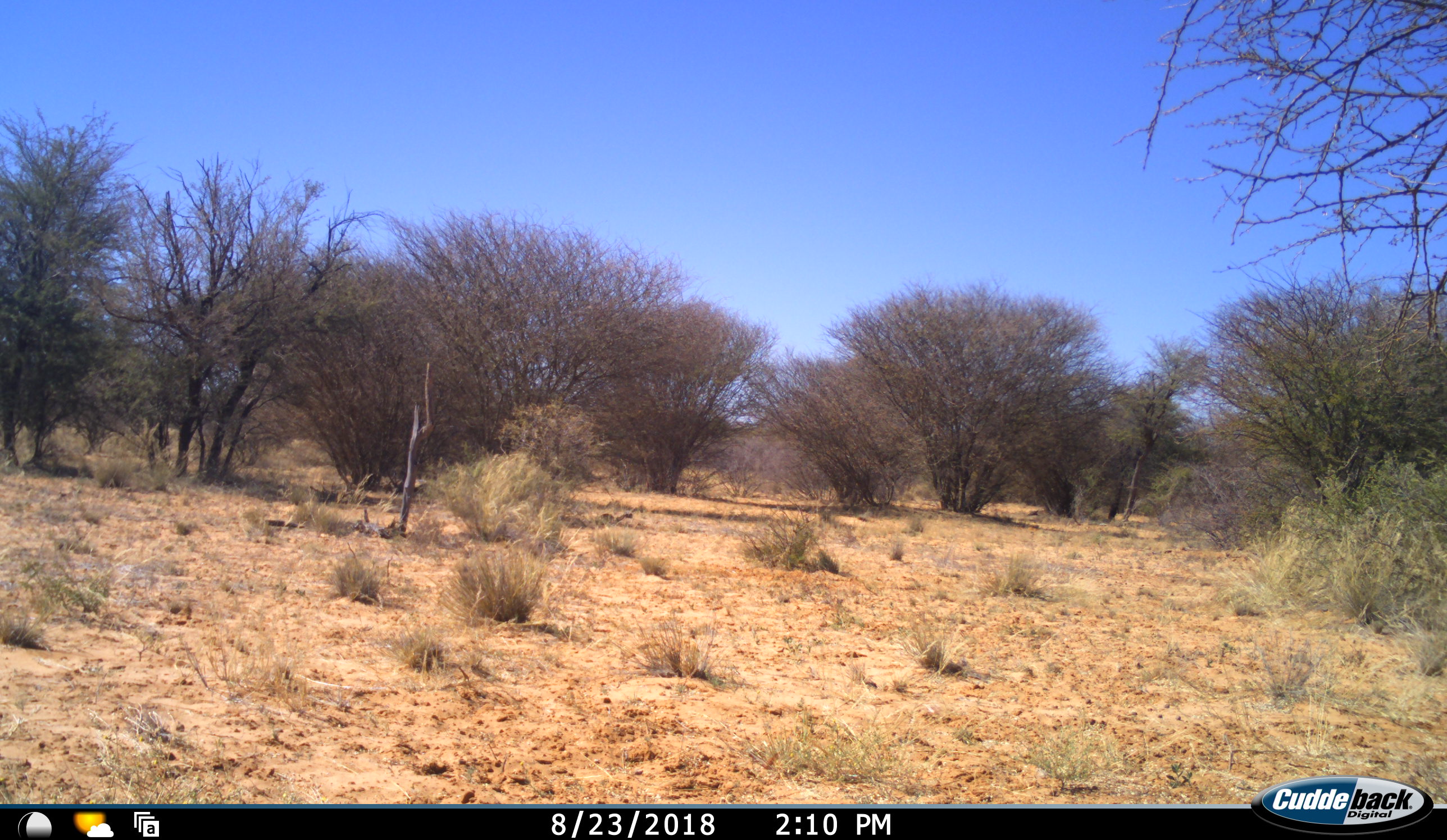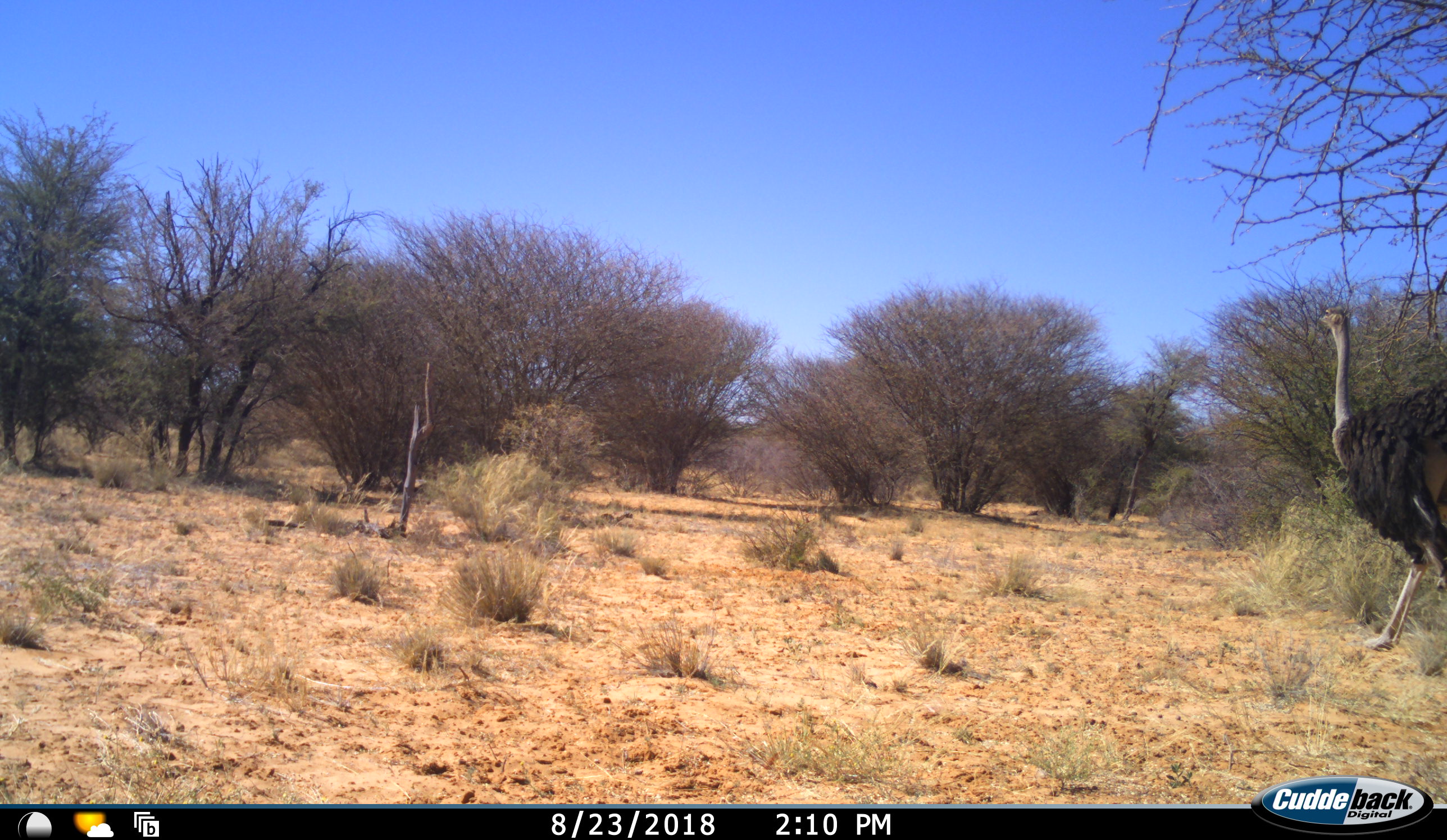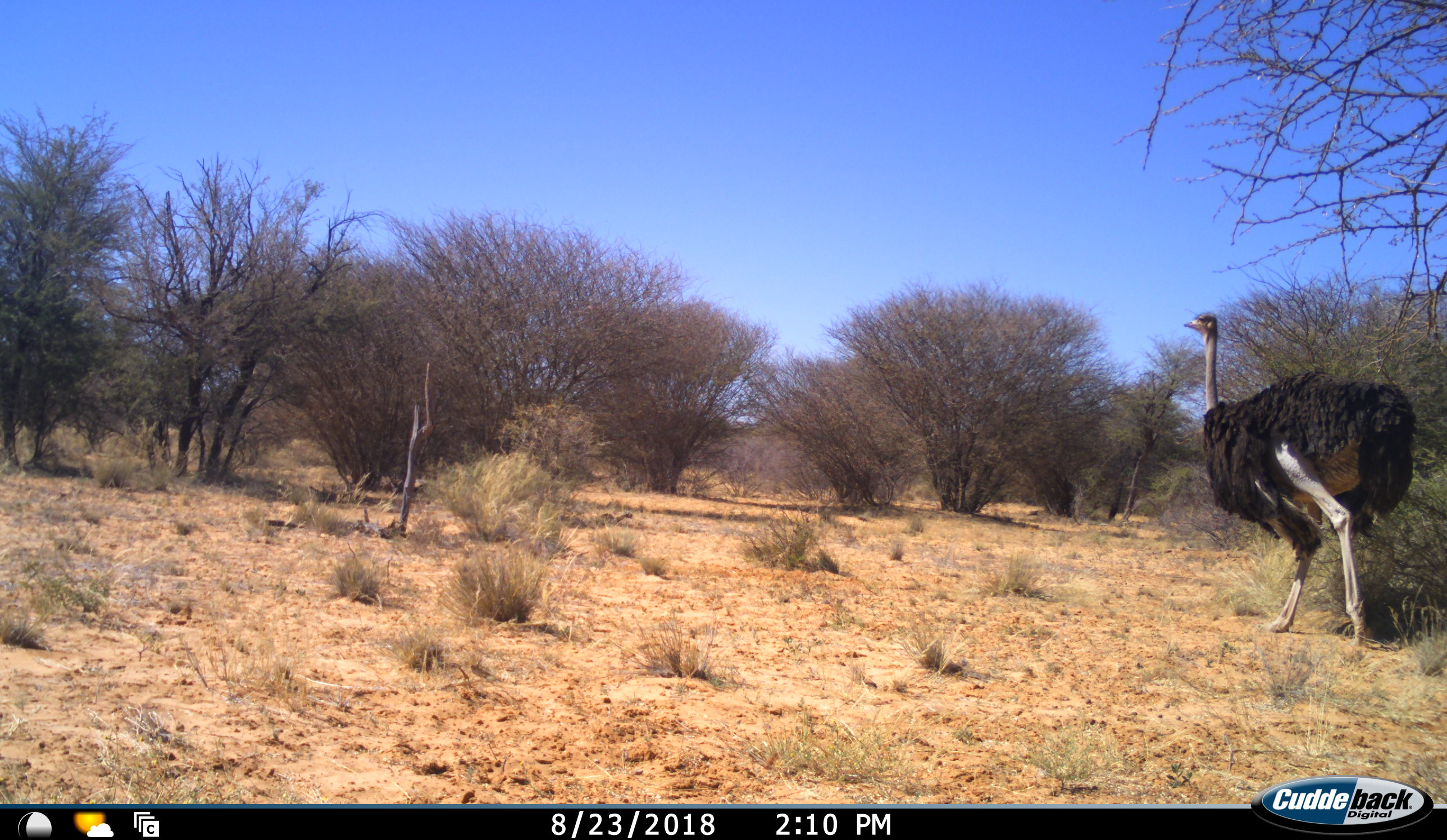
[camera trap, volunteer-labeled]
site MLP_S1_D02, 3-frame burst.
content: unidentified animal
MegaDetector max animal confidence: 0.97